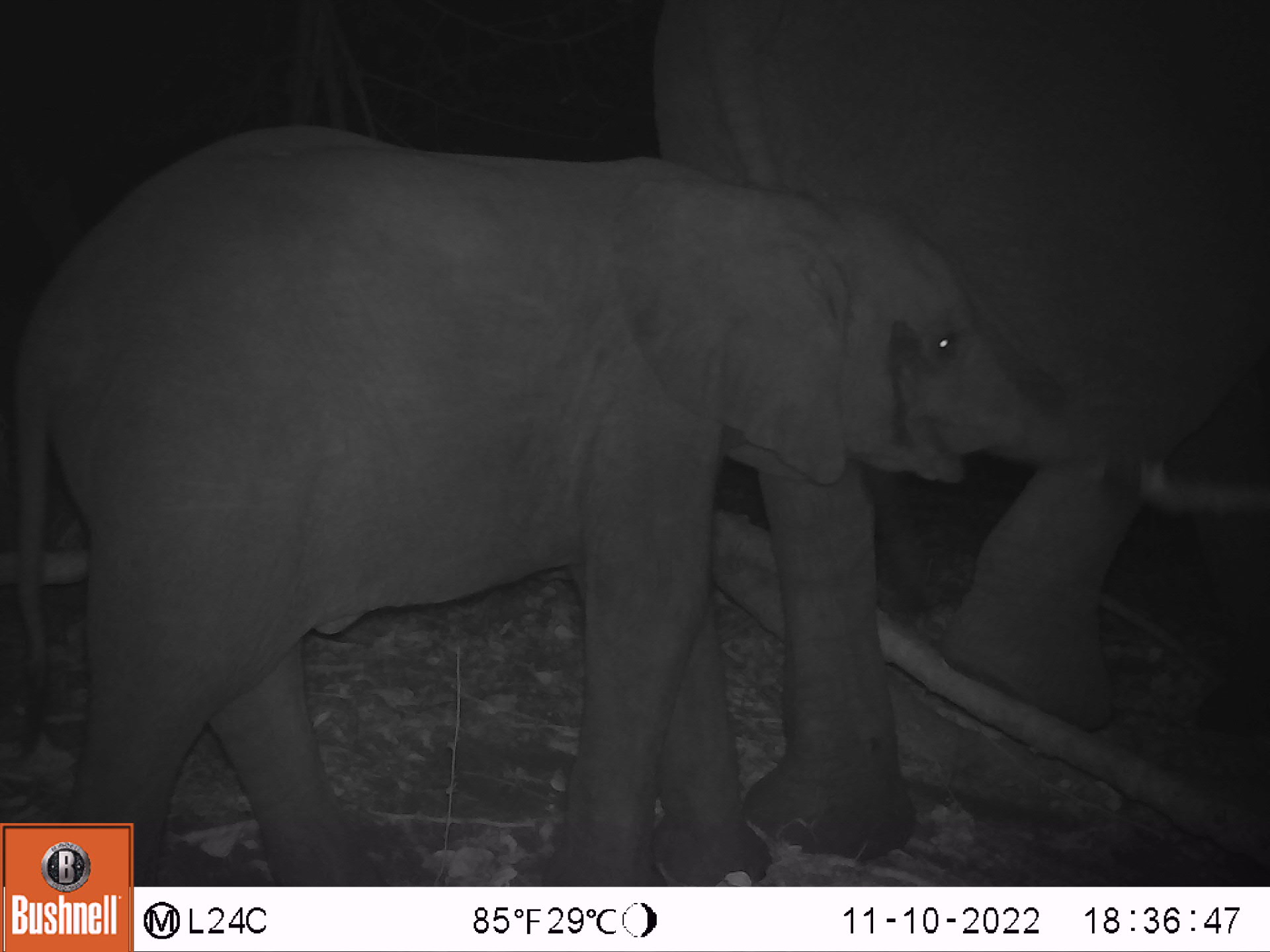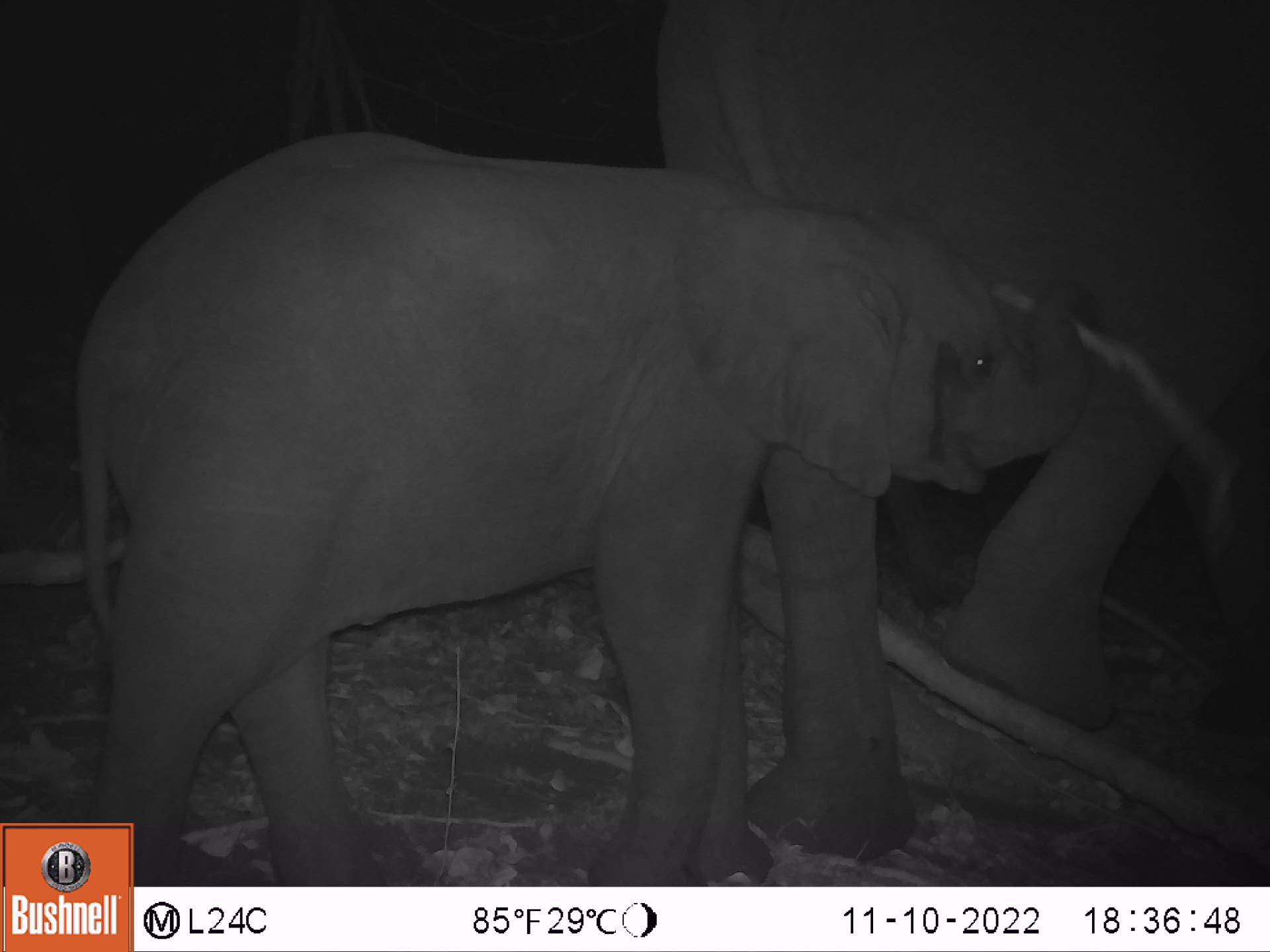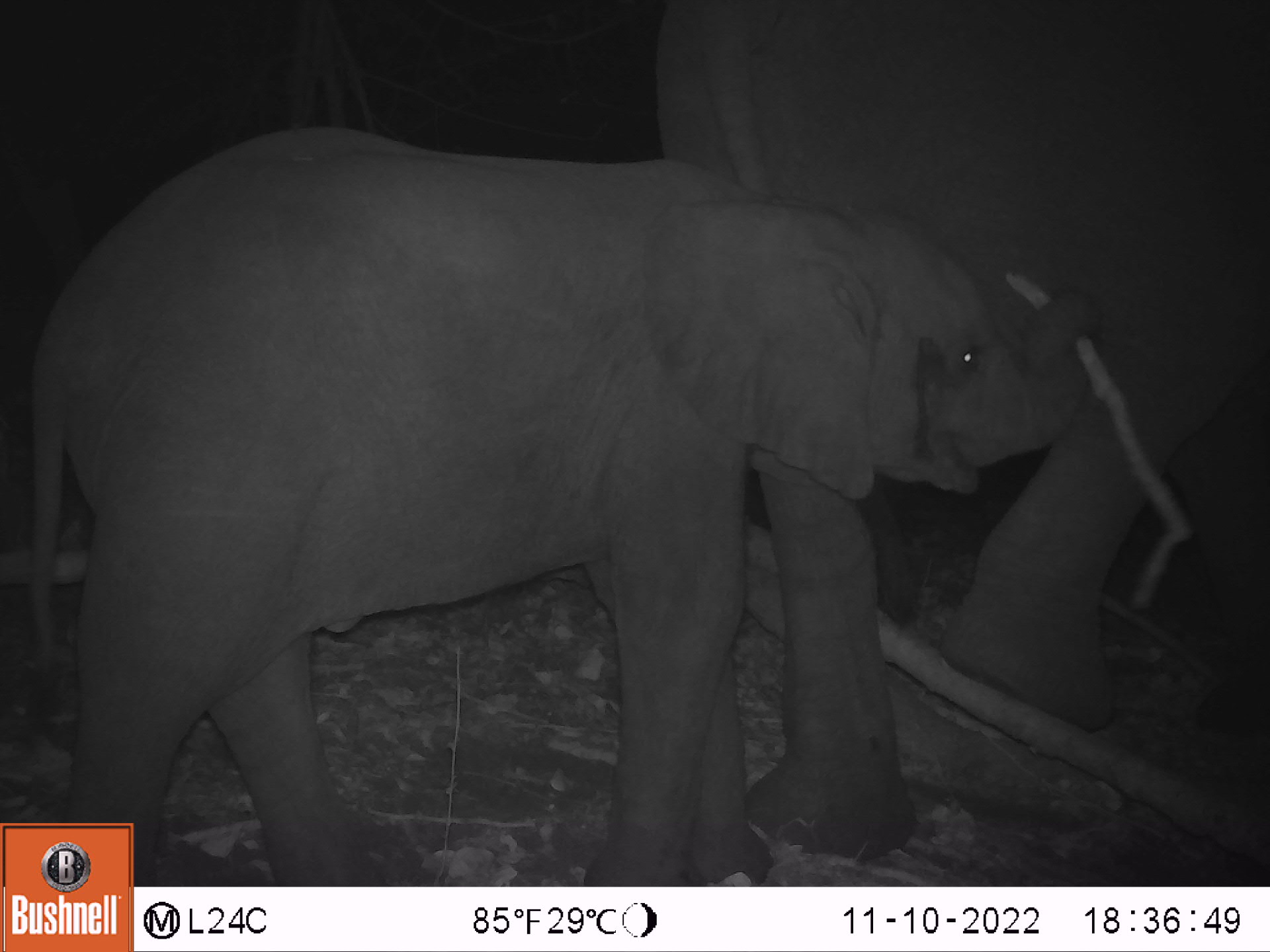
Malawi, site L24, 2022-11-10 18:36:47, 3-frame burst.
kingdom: Animalia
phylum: Chordata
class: Mammalia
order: Proboscidea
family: Elephantidae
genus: Loxodonta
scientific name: Loxodonta africana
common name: african savanna elephant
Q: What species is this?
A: African savanna elephant (Loxodonta africana).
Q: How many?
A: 2.